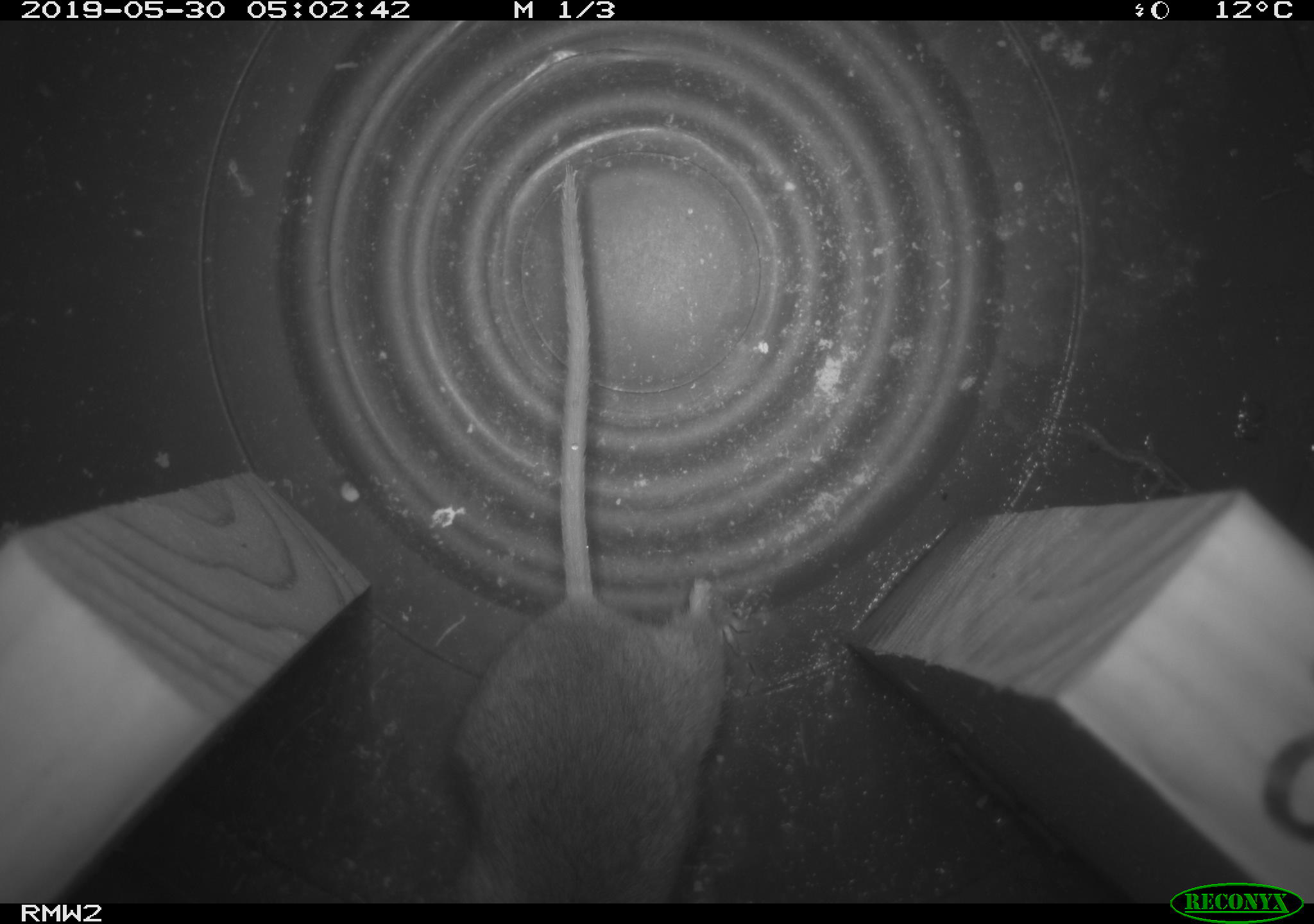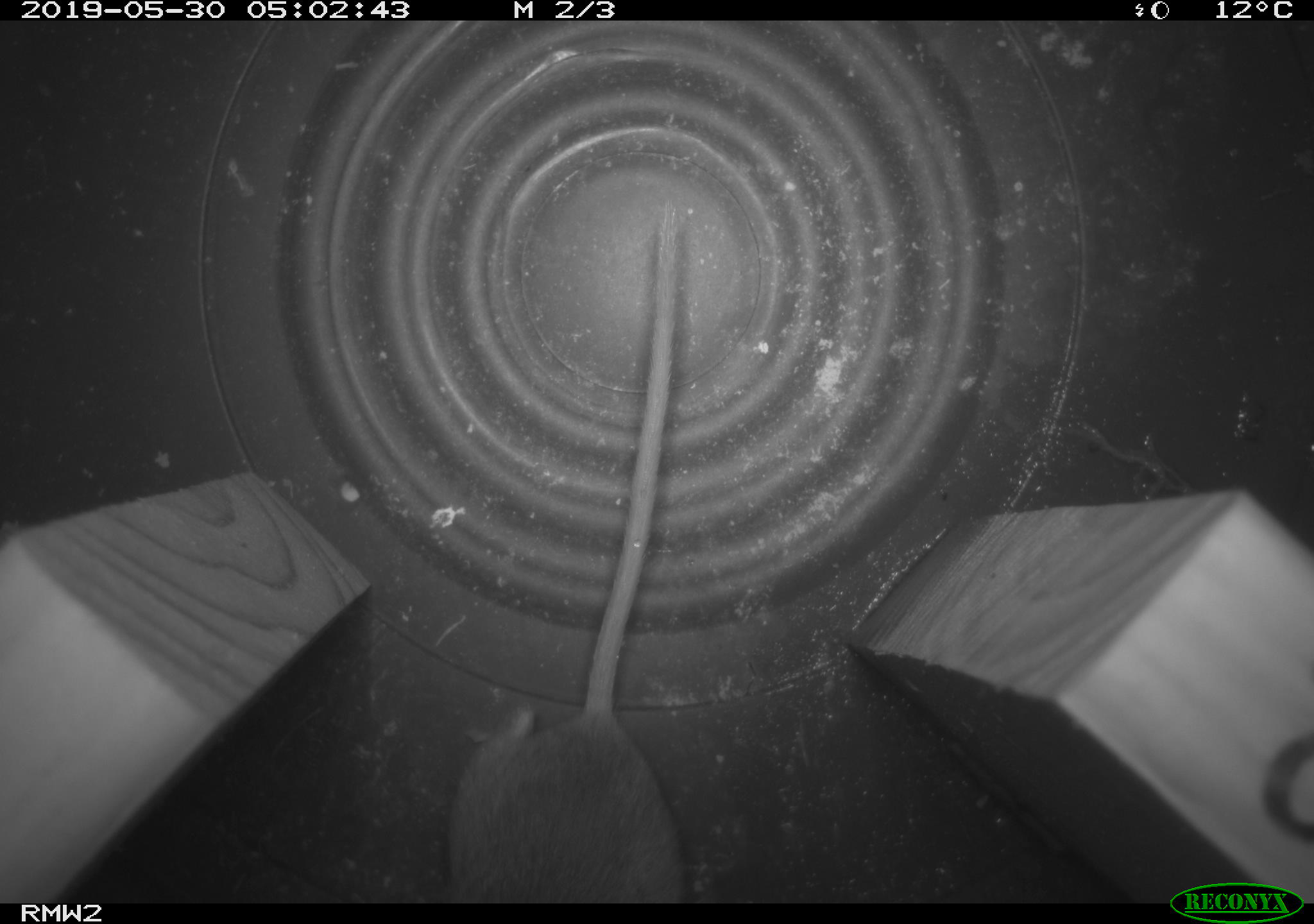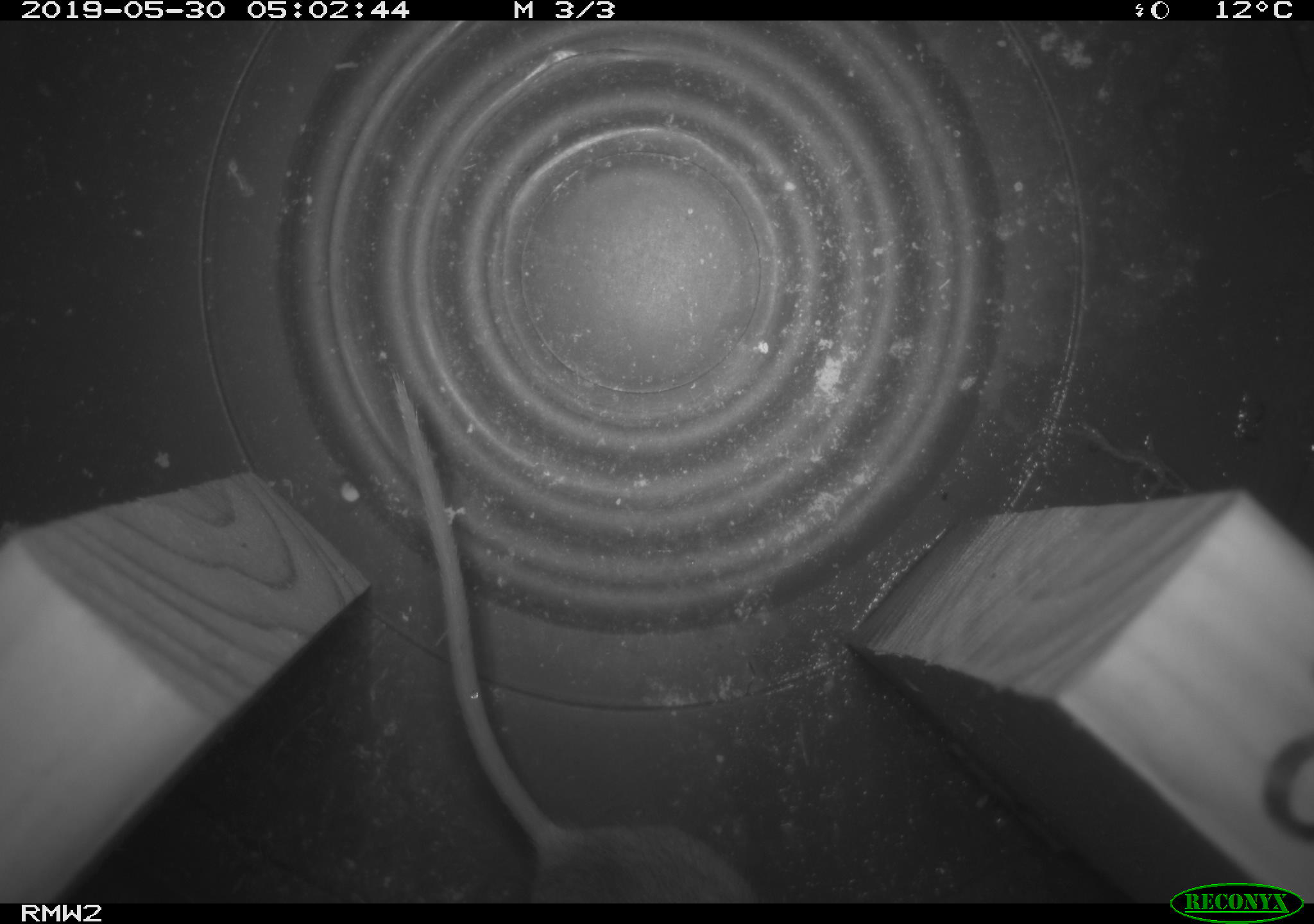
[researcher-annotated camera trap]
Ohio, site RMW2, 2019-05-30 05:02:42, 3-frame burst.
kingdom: Animalia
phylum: Chordata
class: Mammalia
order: Rodentia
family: Cricetidae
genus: Peromyscus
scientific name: Peromyscus leucopus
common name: white-footed mouse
White-footed mouse (Peromyscus leucopus).